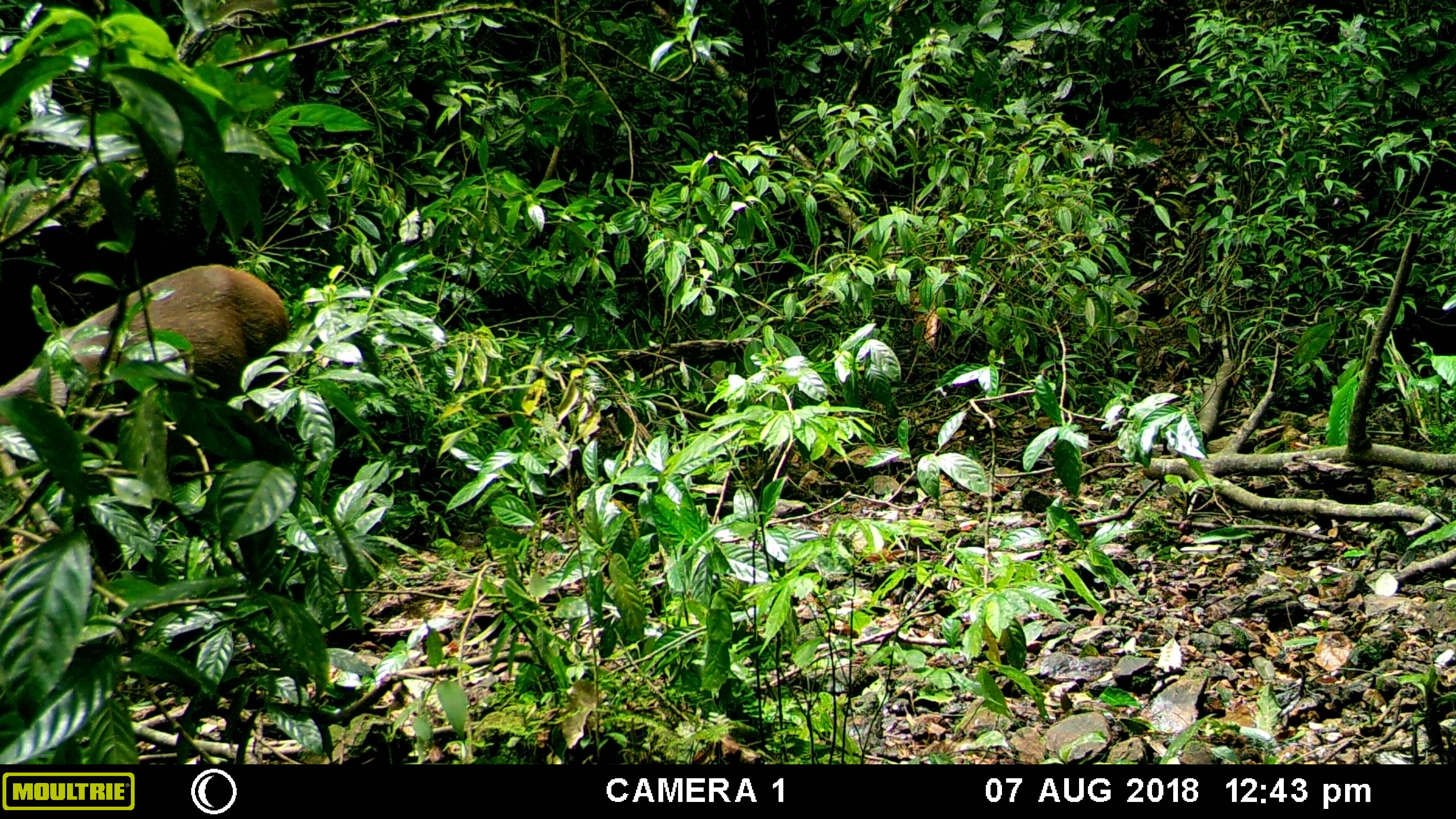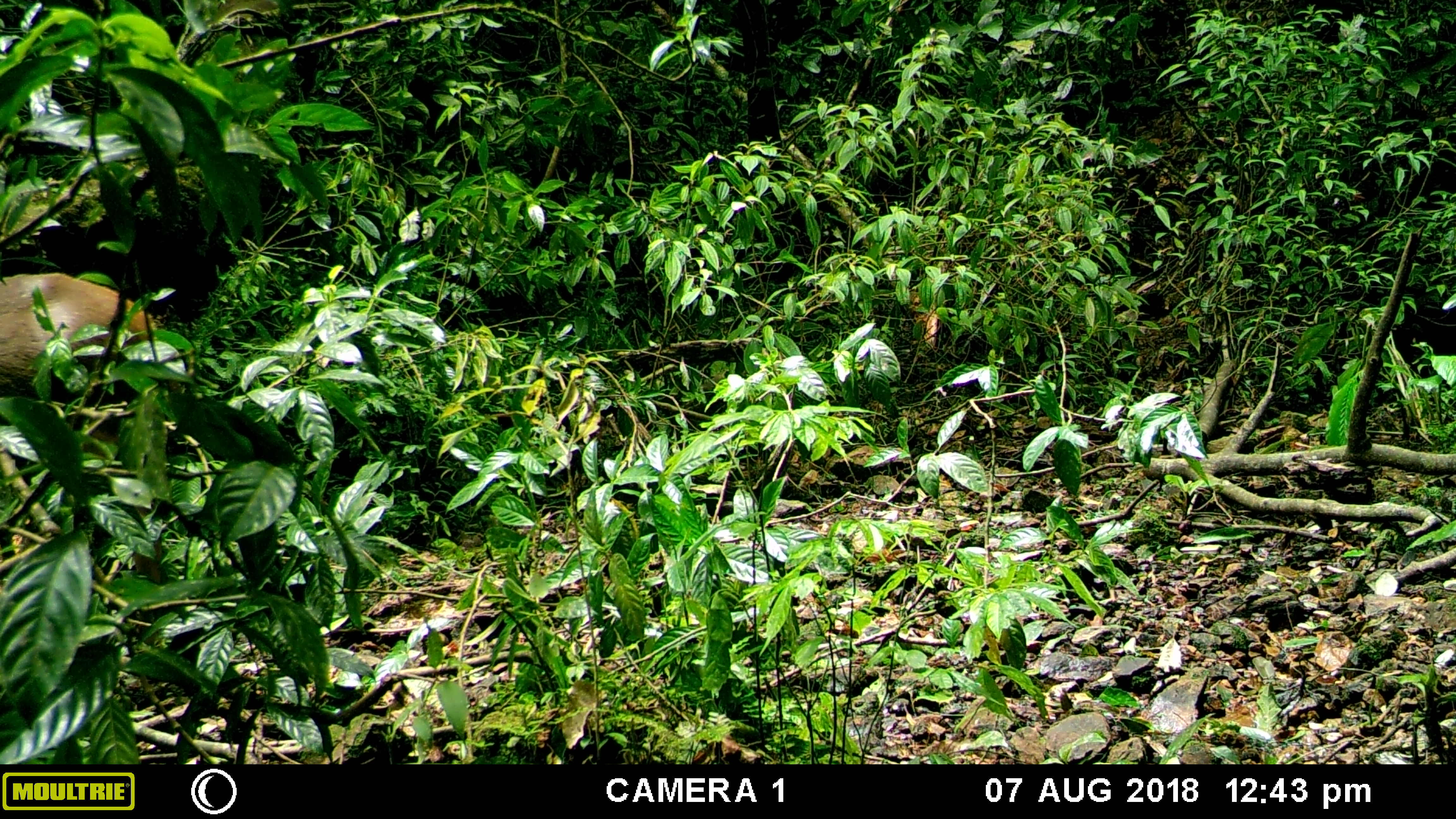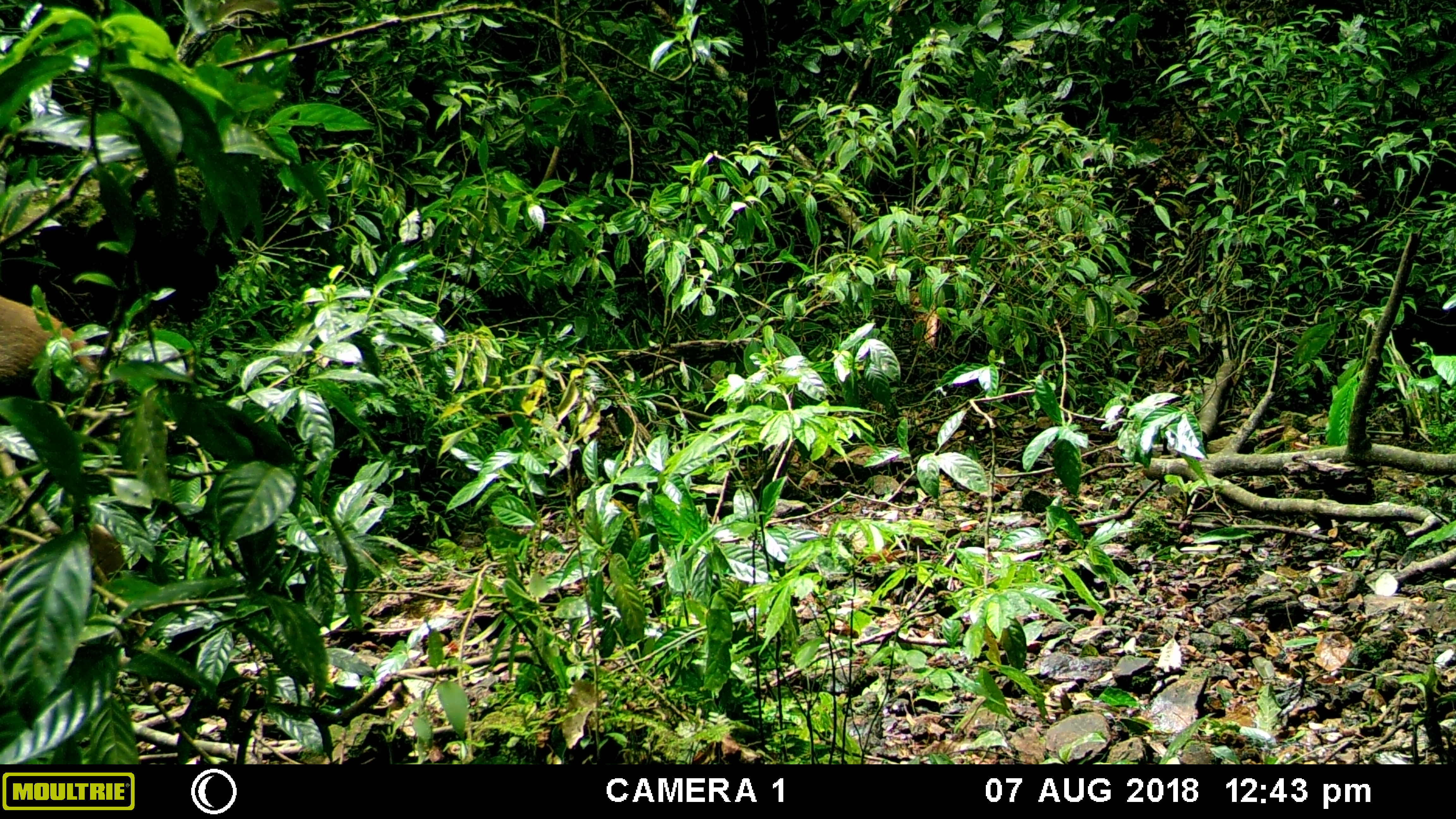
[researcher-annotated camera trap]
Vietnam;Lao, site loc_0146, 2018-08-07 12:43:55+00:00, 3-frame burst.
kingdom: Animalia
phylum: Chordata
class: Mammalia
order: Artiodactyla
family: Cervidae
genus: Rusa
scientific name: Rusa unicolor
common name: sambar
Sambar (Rusa unicolor). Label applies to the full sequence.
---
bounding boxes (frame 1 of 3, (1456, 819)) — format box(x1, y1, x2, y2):
sambar: box(0, 262, 290, 445)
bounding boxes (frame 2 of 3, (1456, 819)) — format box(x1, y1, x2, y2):
sambar: box(0, 272, 159, 444)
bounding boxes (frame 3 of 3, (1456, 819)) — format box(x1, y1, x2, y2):
sambar: box(0, 294, 99, 421)